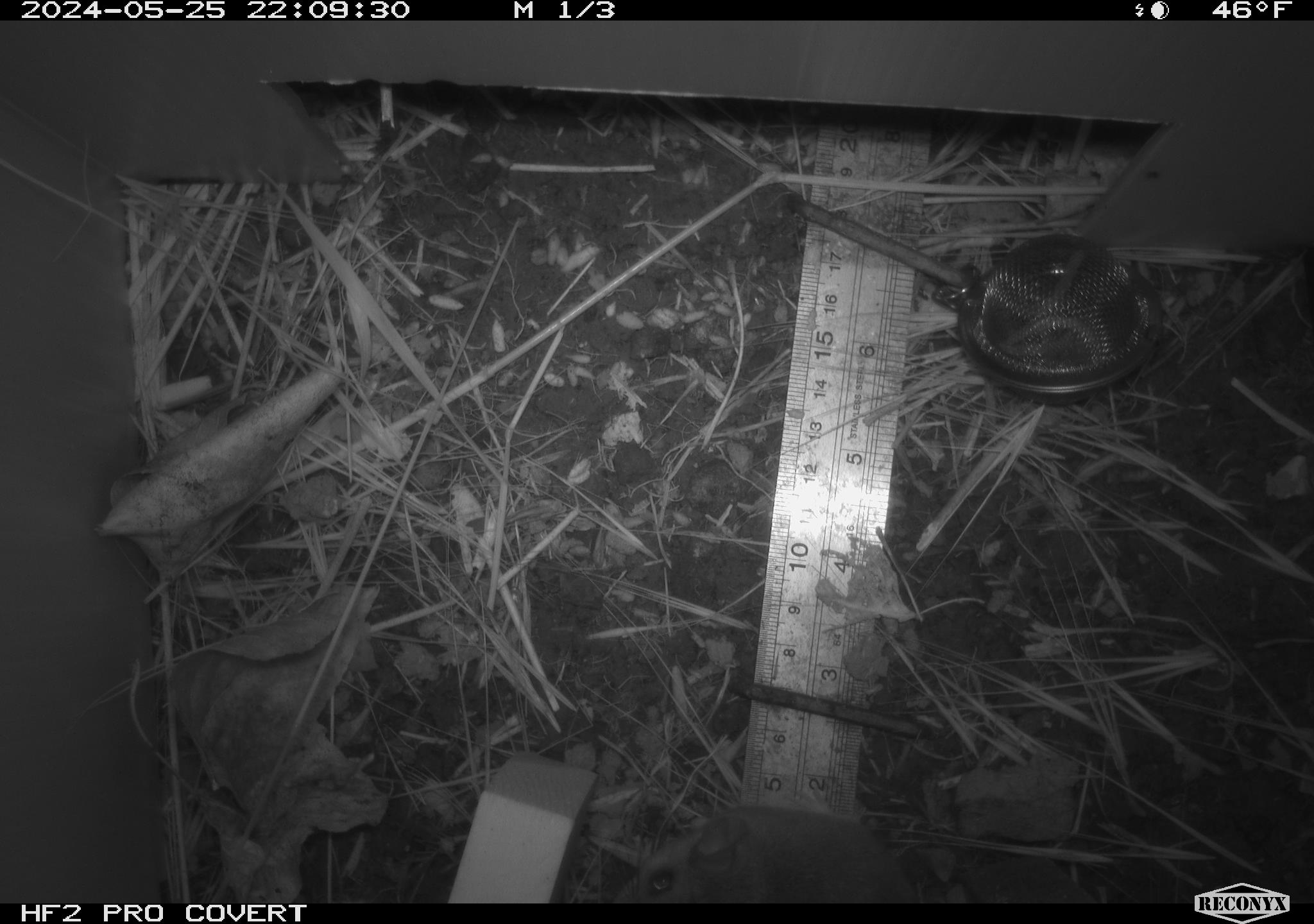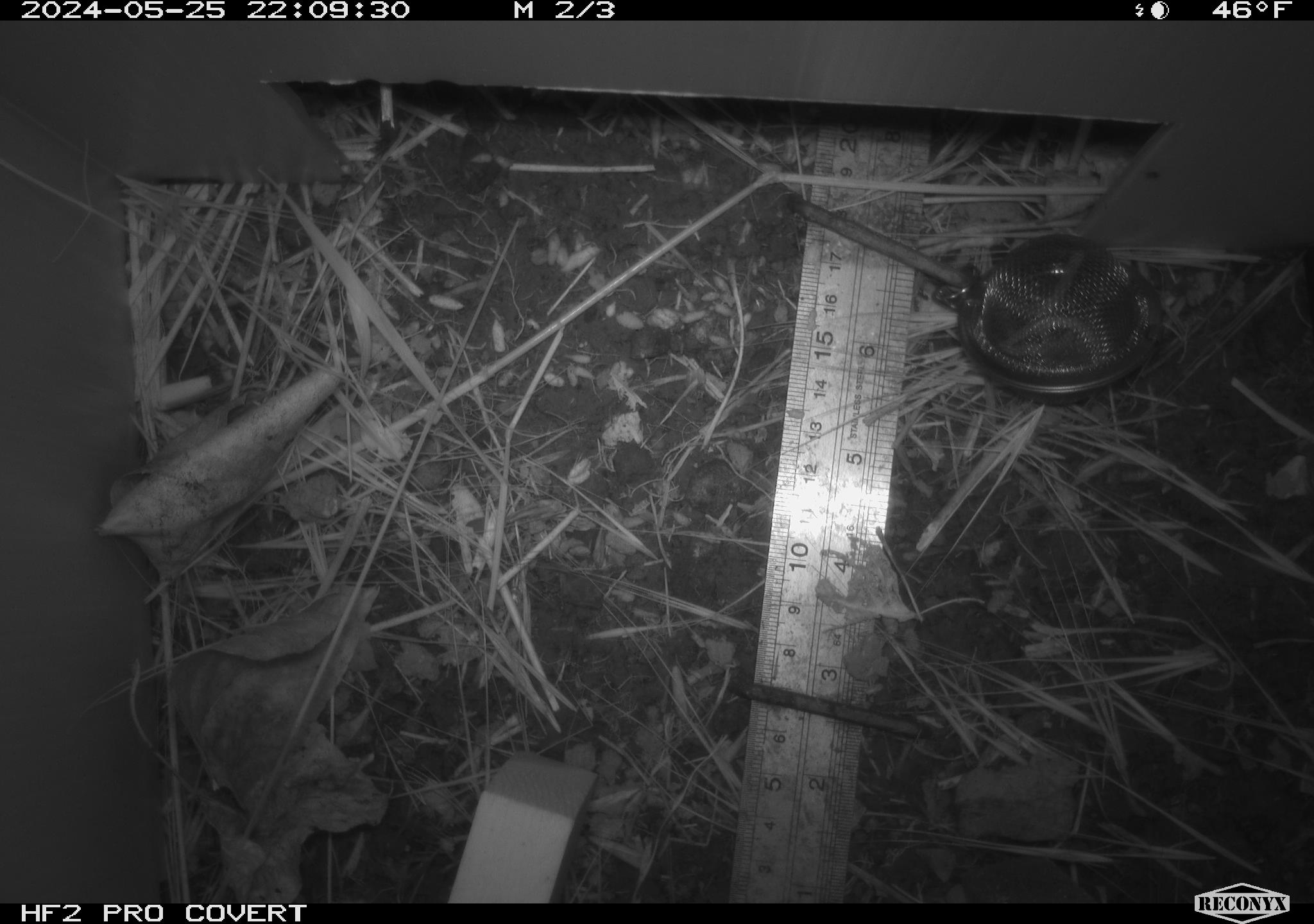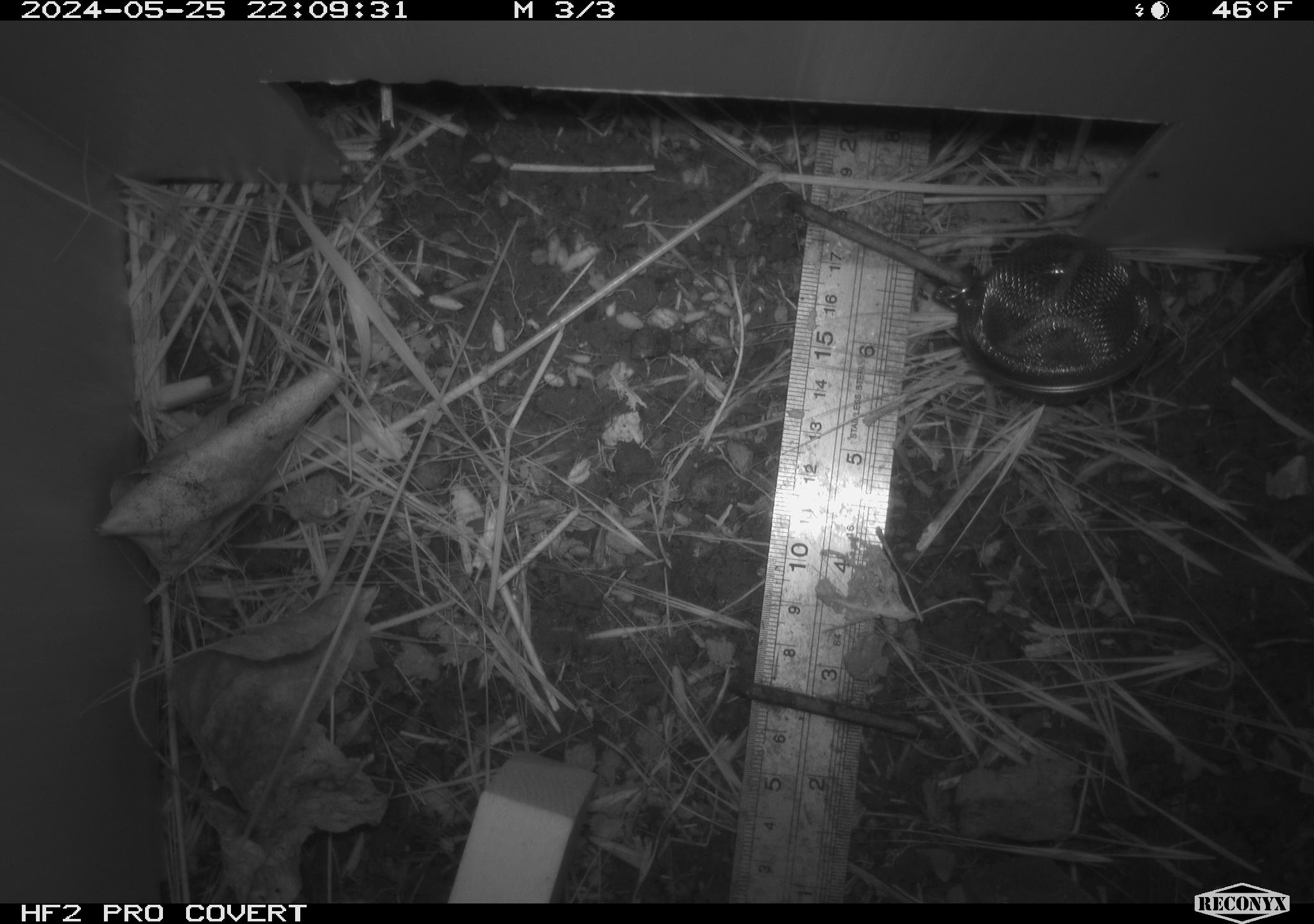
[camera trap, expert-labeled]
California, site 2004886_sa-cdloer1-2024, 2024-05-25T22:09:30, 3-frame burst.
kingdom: Animalia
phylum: Chordata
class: Mammalia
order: Rodentia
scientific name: Rodentia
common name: mouse species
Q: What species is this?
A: Mouse species (Rodentia).